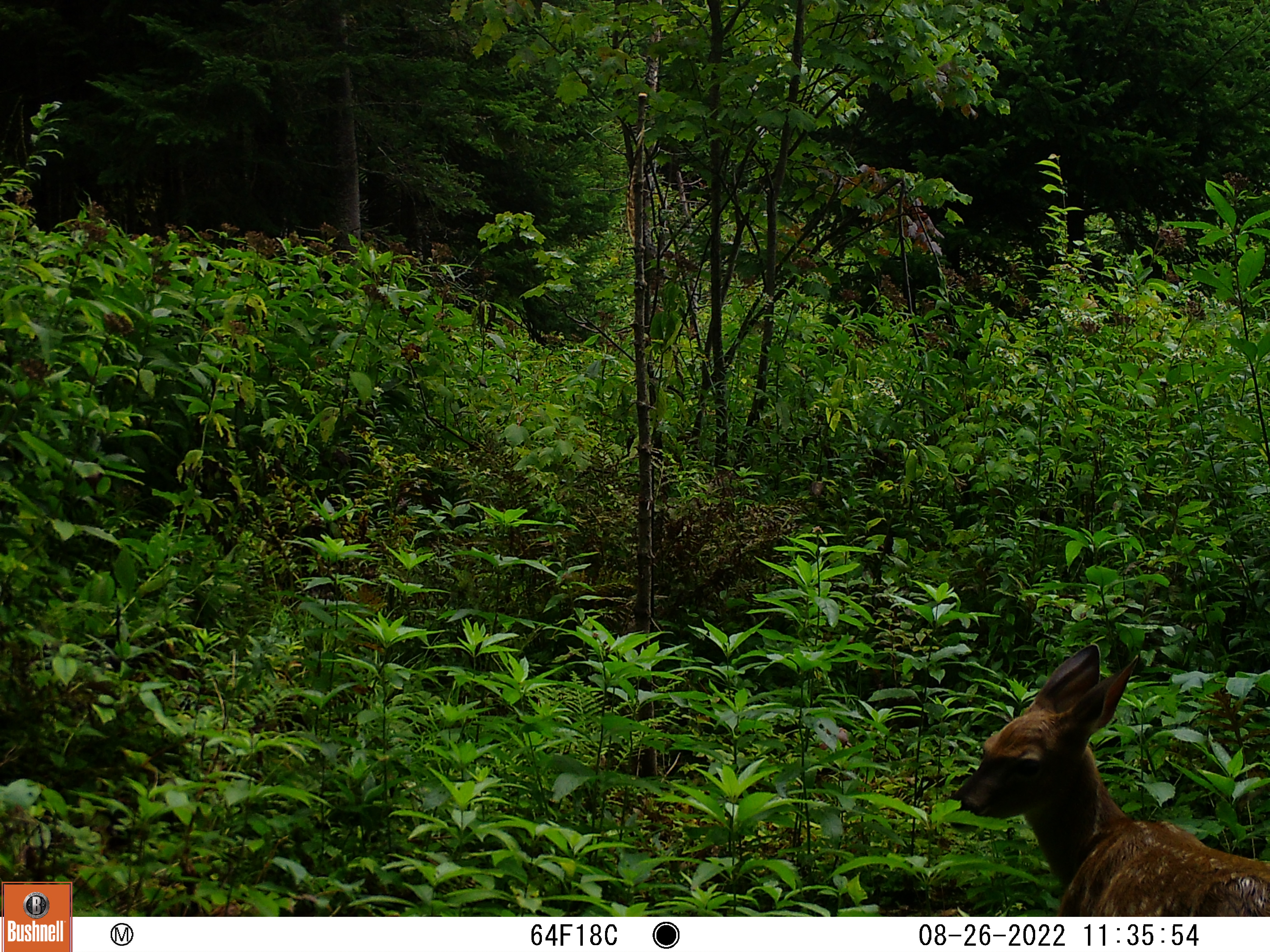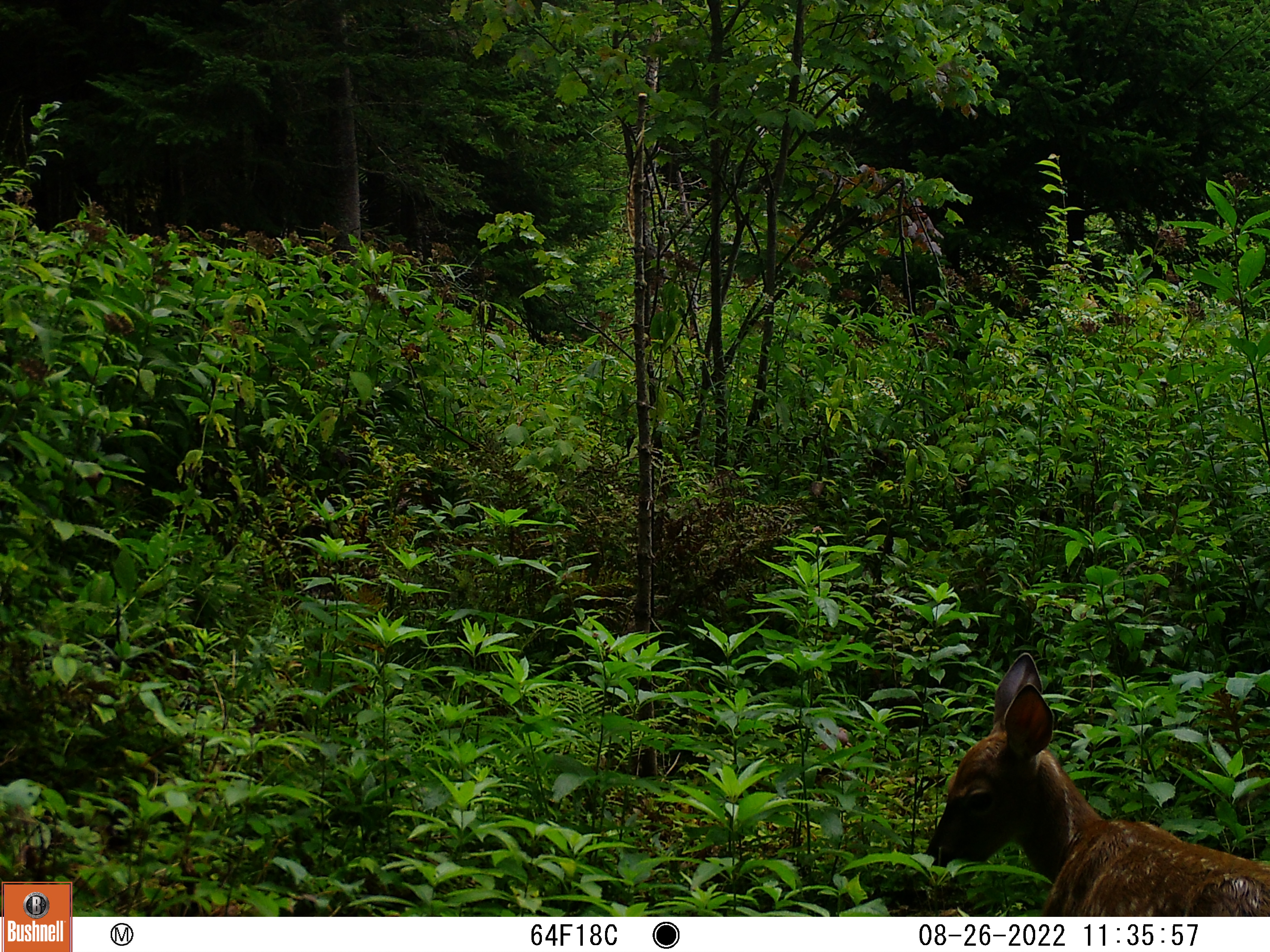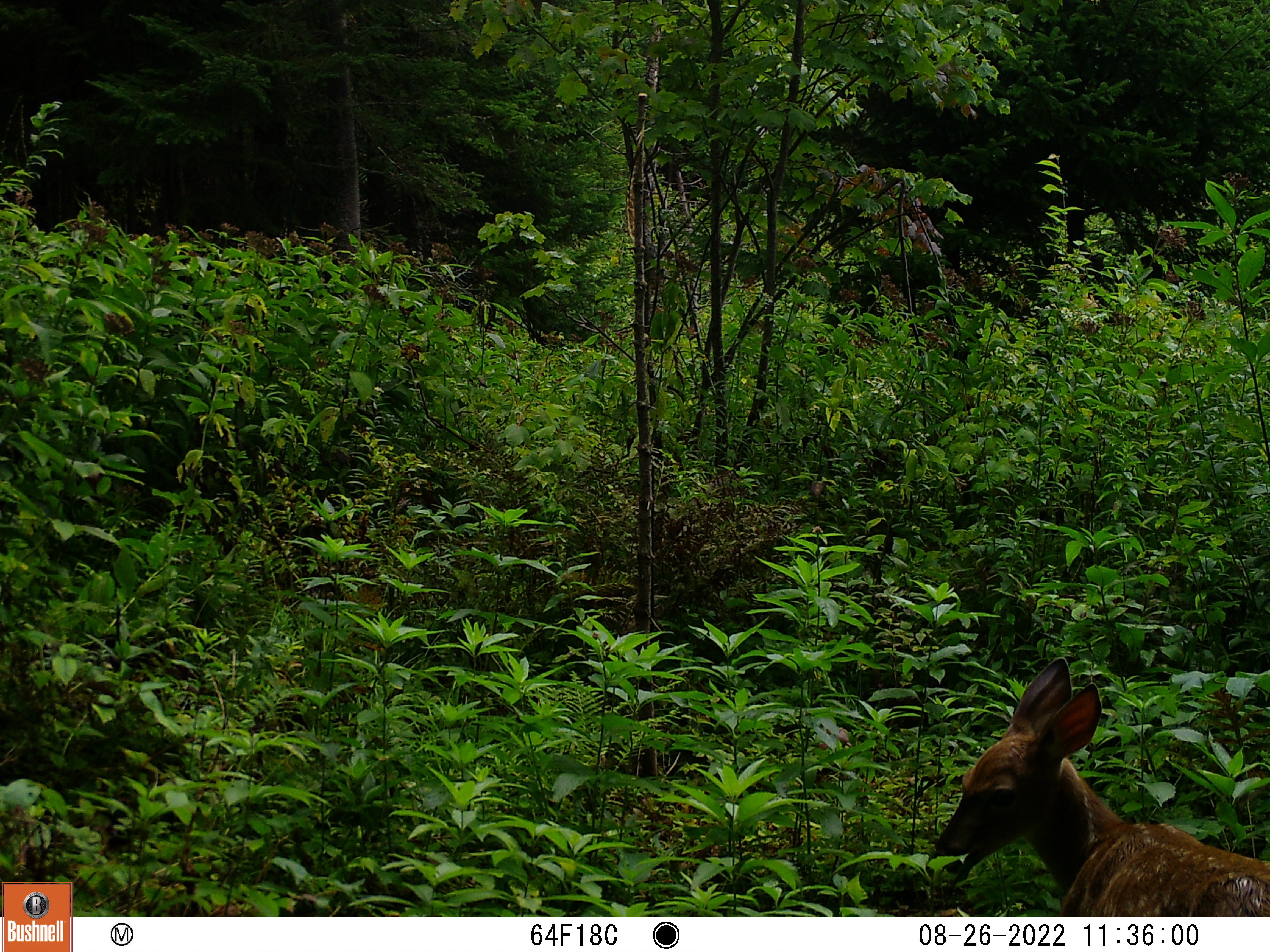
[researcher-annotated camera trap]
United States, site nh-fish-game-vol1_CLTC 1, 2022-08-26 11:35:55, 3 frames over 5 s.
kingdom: Animalia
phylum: Chordata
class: Mammalia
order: Artiodactyla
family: Cervidae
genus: Odocoileus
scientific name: Odocoileus virginianus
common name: white-tailed deer